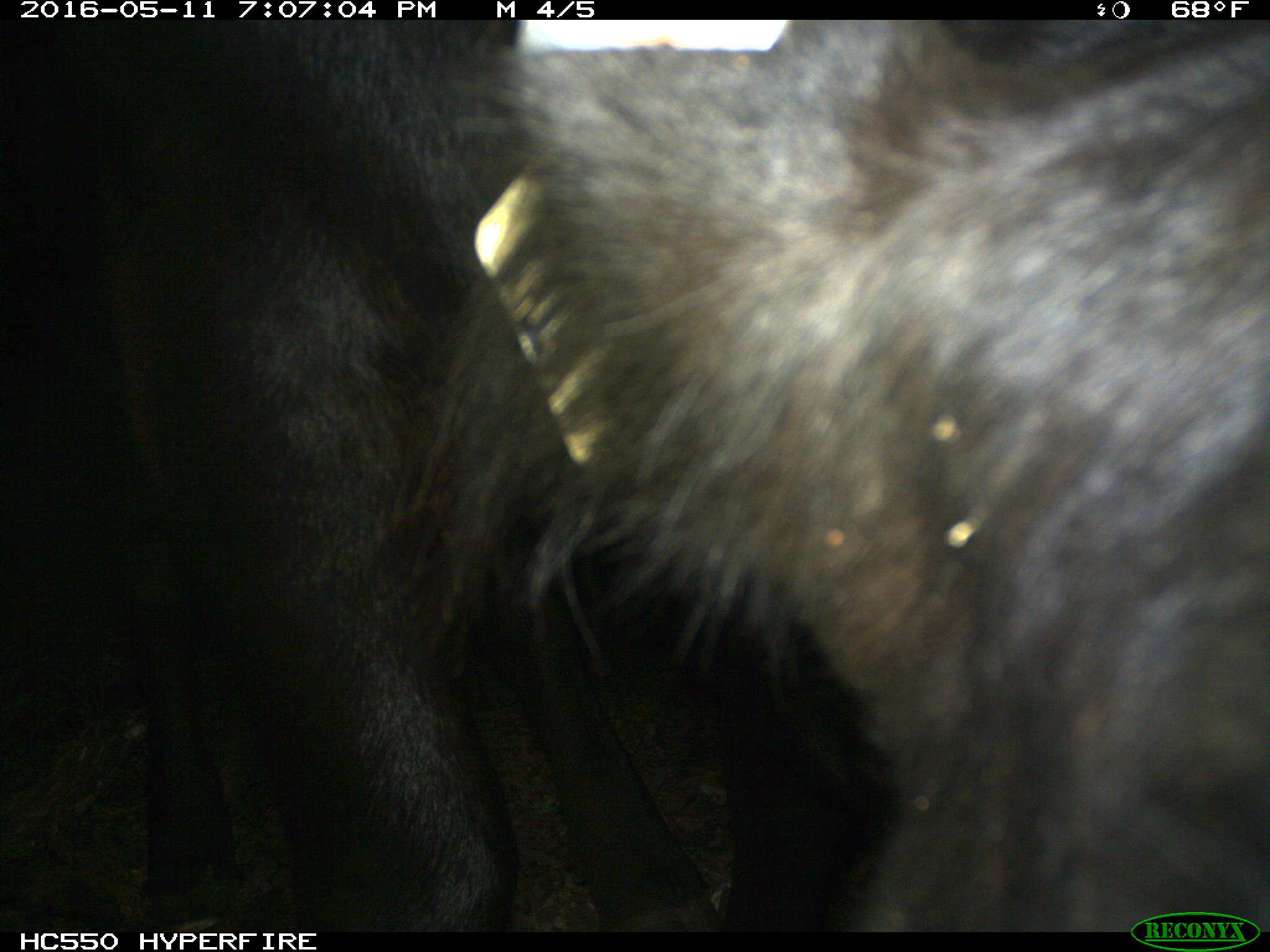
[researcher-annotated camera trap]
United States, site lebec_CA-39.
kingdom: Animalia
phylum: Chordata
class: Mammalia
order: Artiodactyla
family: Bovidae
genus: Bos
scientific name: Bos taurus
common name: domestic cow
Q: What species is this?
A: Bos taurus (domestic cow).